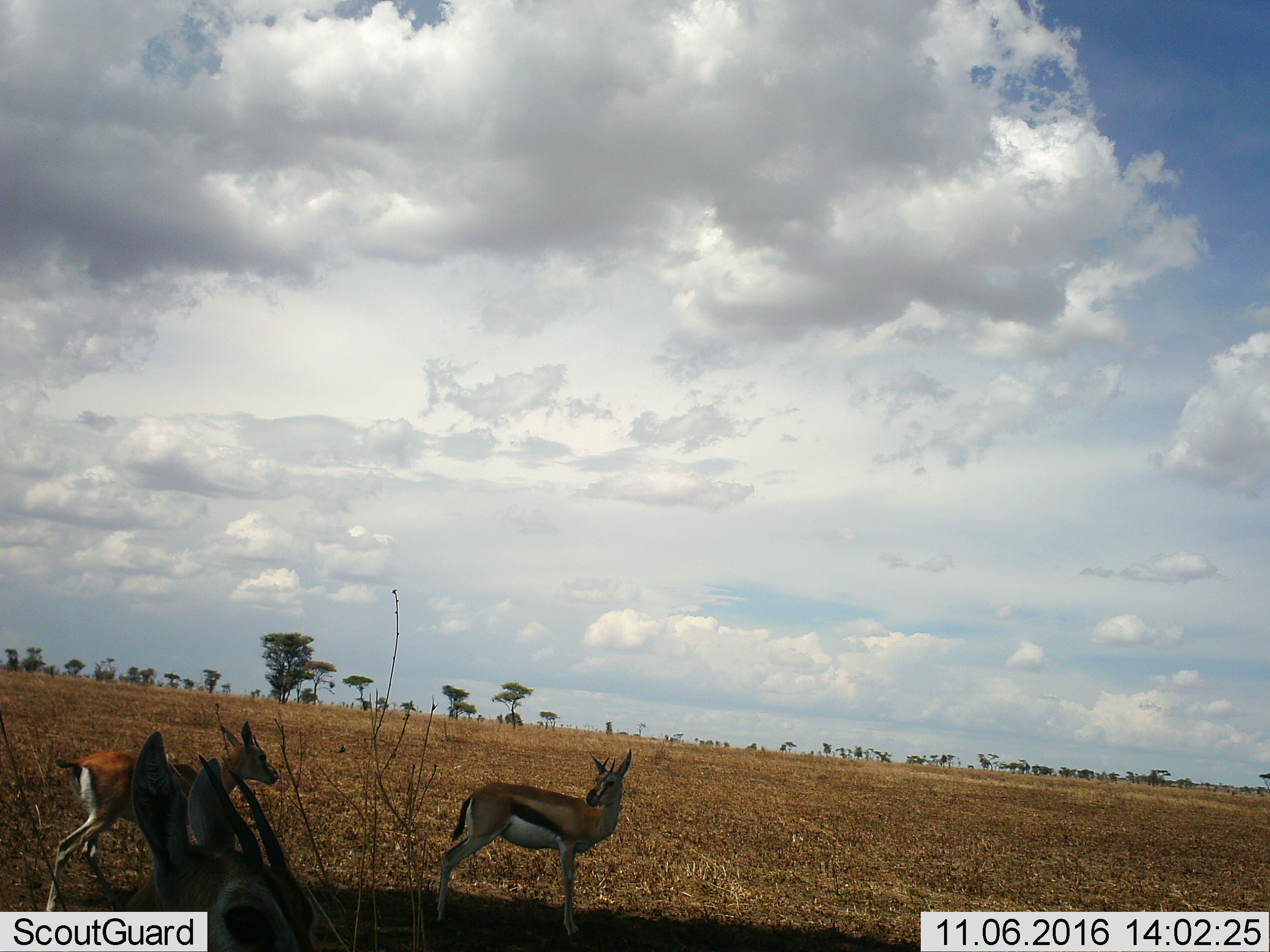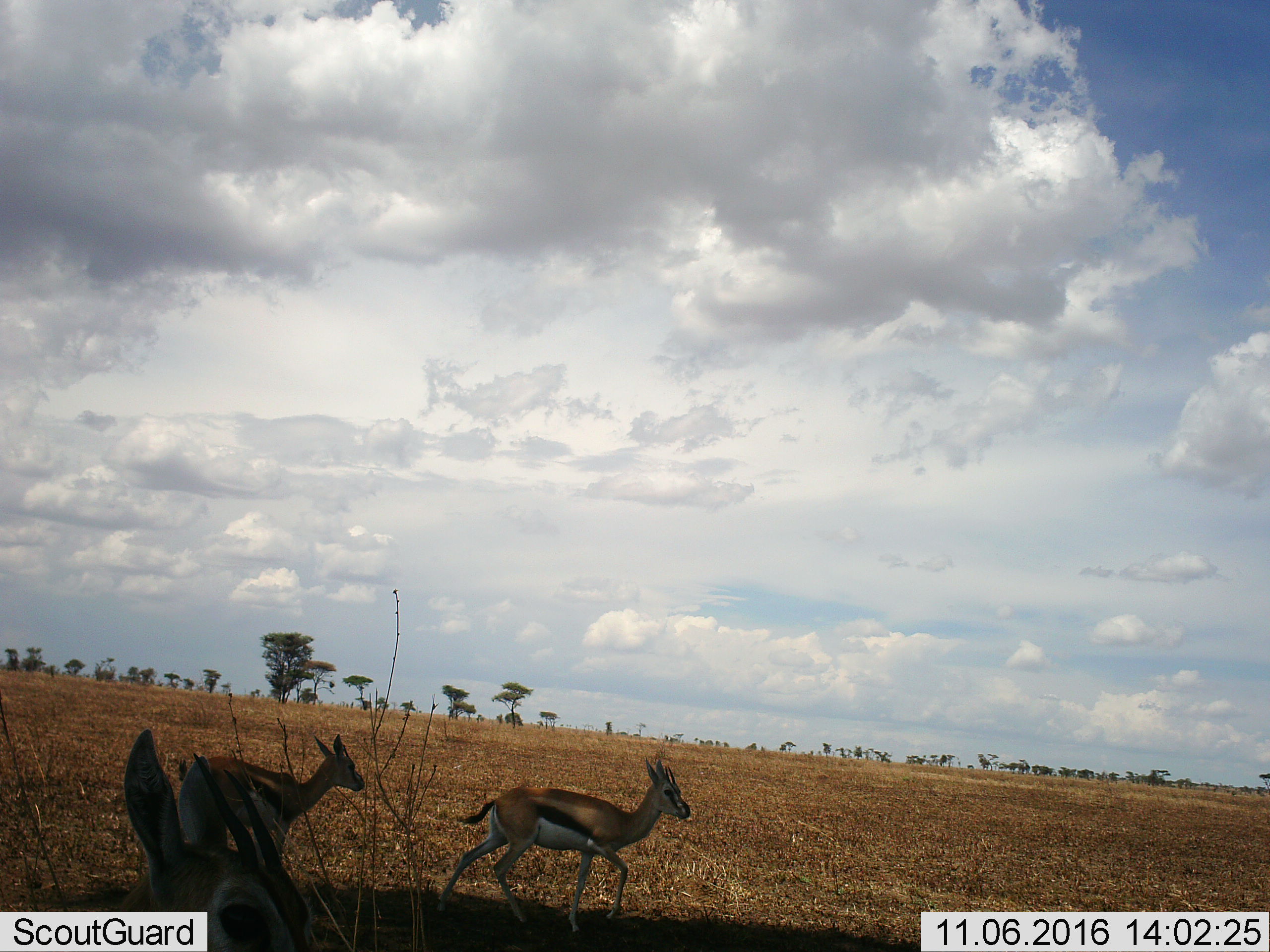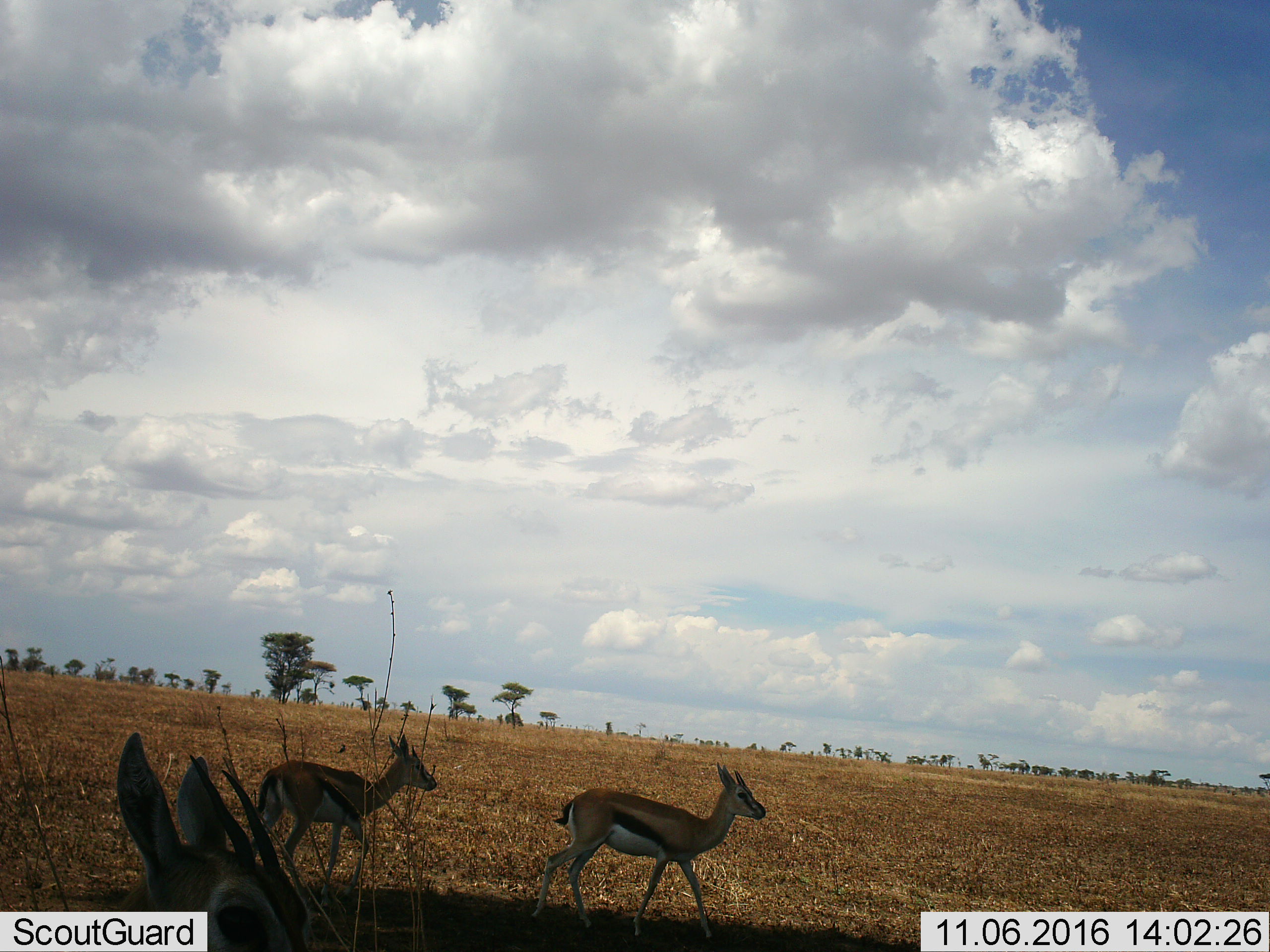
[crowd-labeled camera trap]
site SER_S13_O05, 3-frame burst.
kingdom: Animalia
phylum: Chordata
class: Mammalia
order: Artiodactyla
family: Bovidae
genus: Eudorcas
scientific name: Eudorcas thomsonii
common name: thomson's gazelle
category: gazellethomsons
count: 3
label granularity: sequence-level